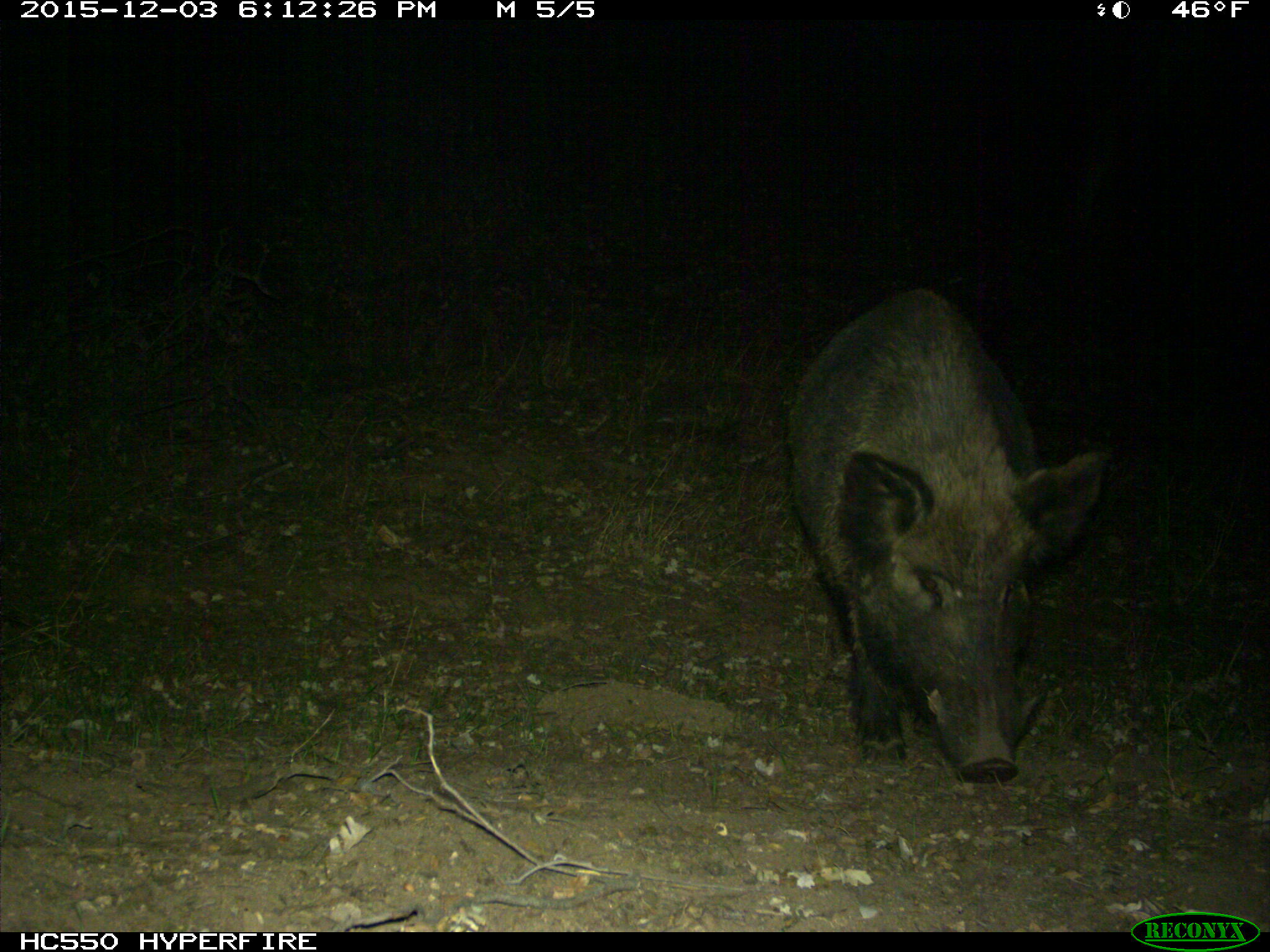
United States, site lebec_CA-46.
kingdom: Animalia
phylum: Chordata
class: Mammalia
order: Artiodactyla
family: Suidae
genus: Sus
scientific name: Sus scrofa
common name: wild boar